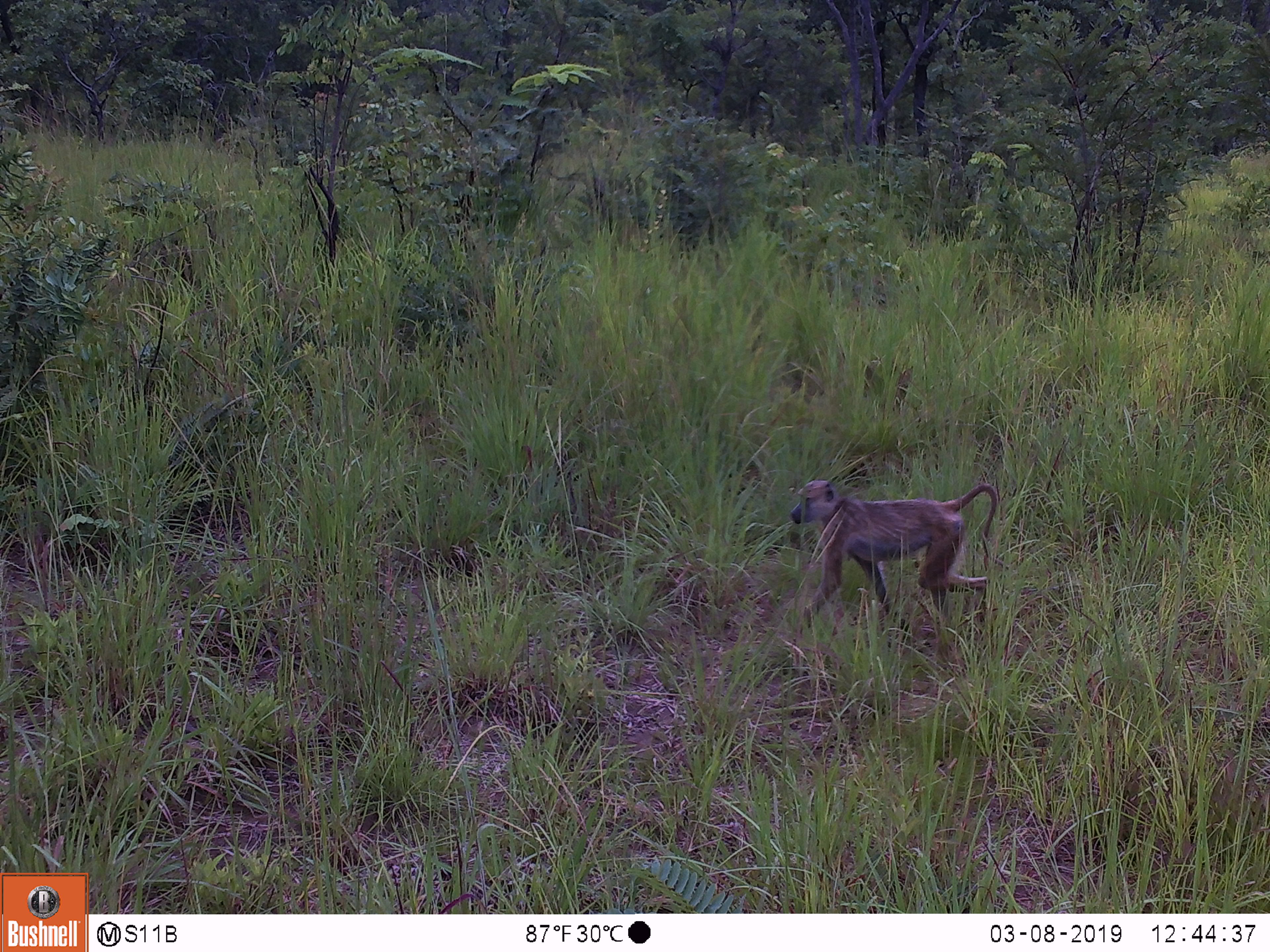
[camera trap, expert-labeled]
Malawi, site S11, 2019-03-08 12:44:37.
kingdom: Animalia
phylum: Chordata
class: Mammalia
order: Primates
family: Cercopithecidae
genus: Papio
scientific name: Papio cynocephalus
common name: yellow baboon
Yellow baboon (Papio cynocephalus), count 1.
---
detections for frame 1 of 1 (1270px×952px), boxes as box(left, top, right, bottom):
yellow baboon: box(781, 469, 1007, 640)